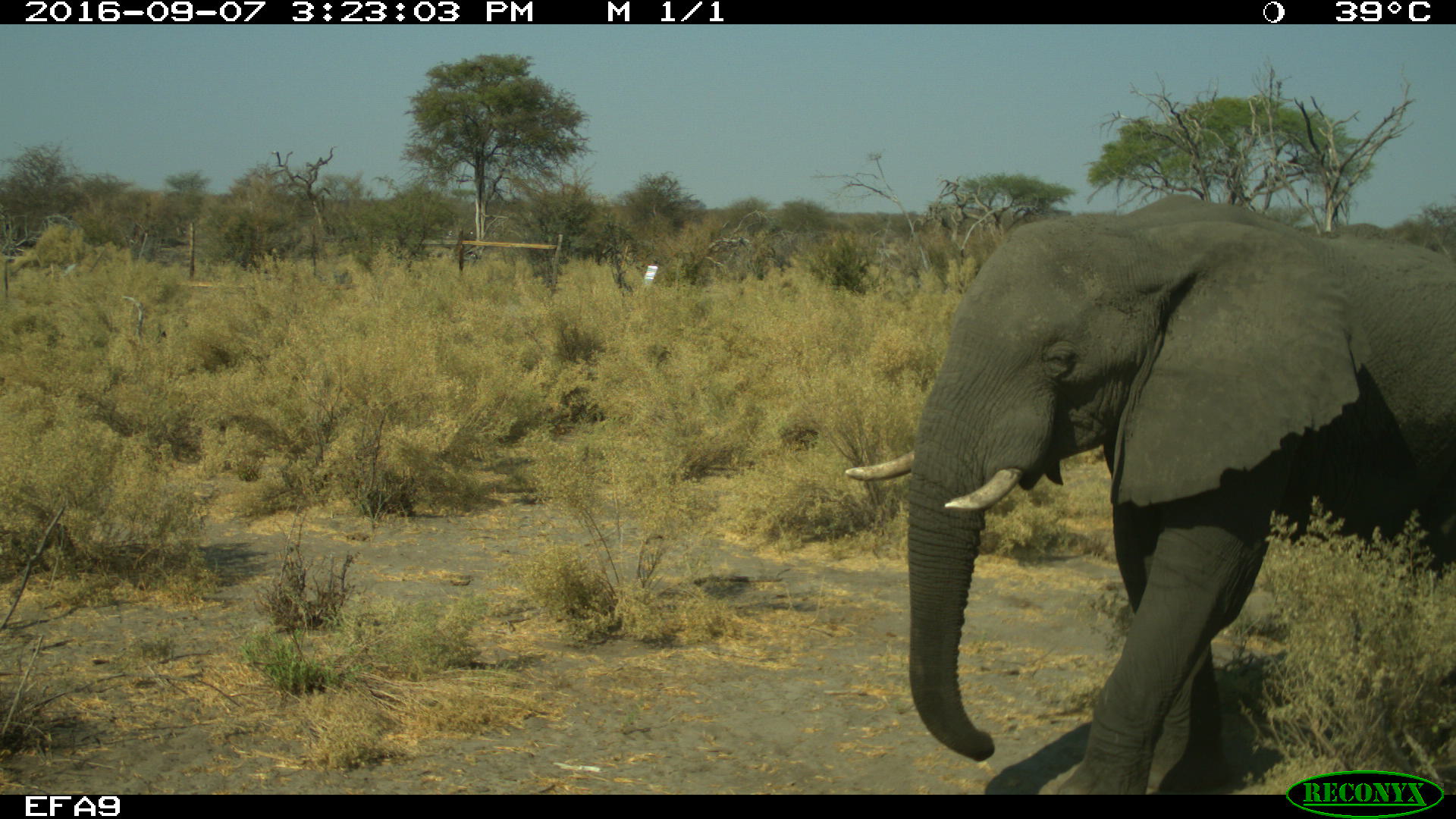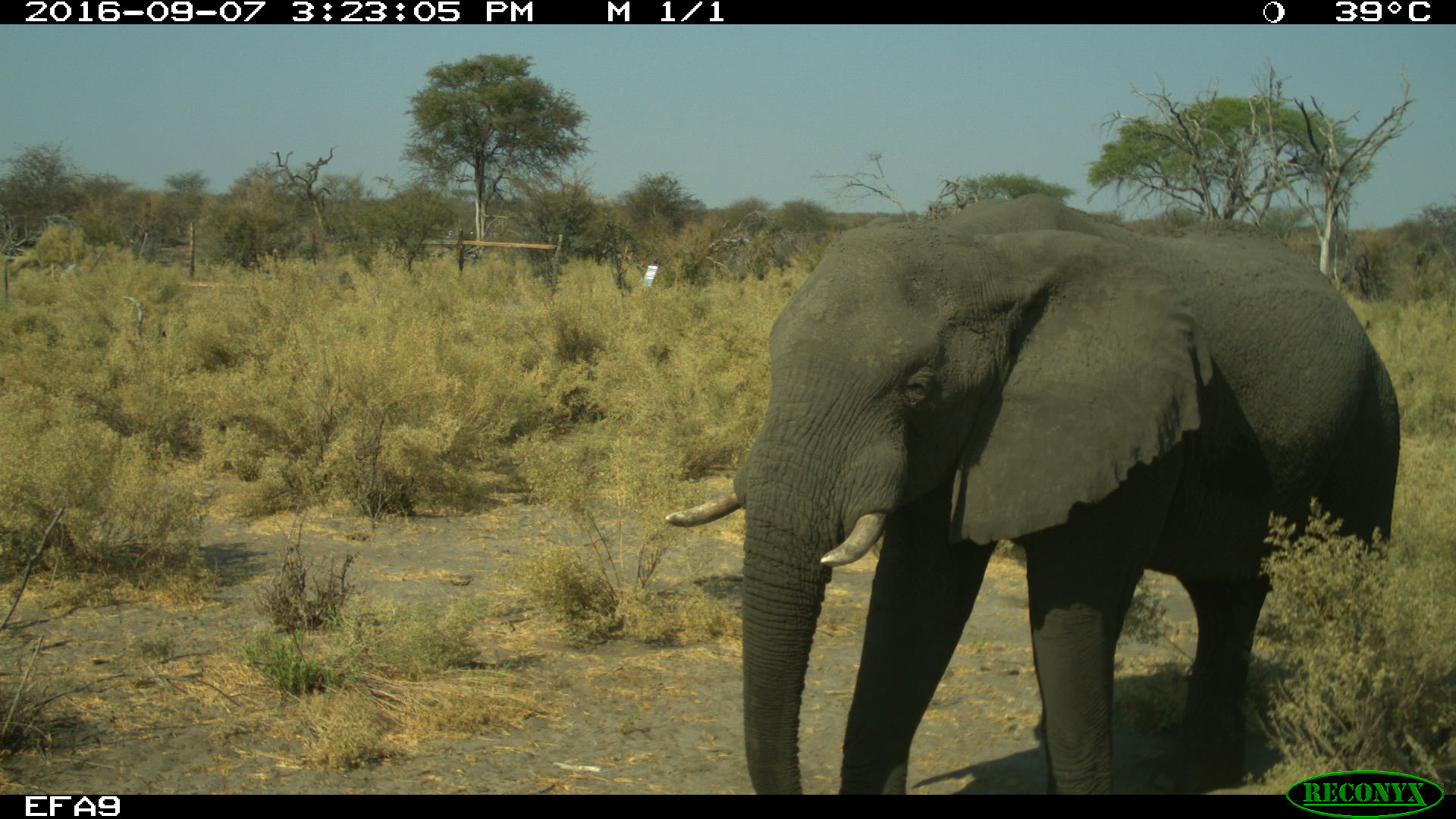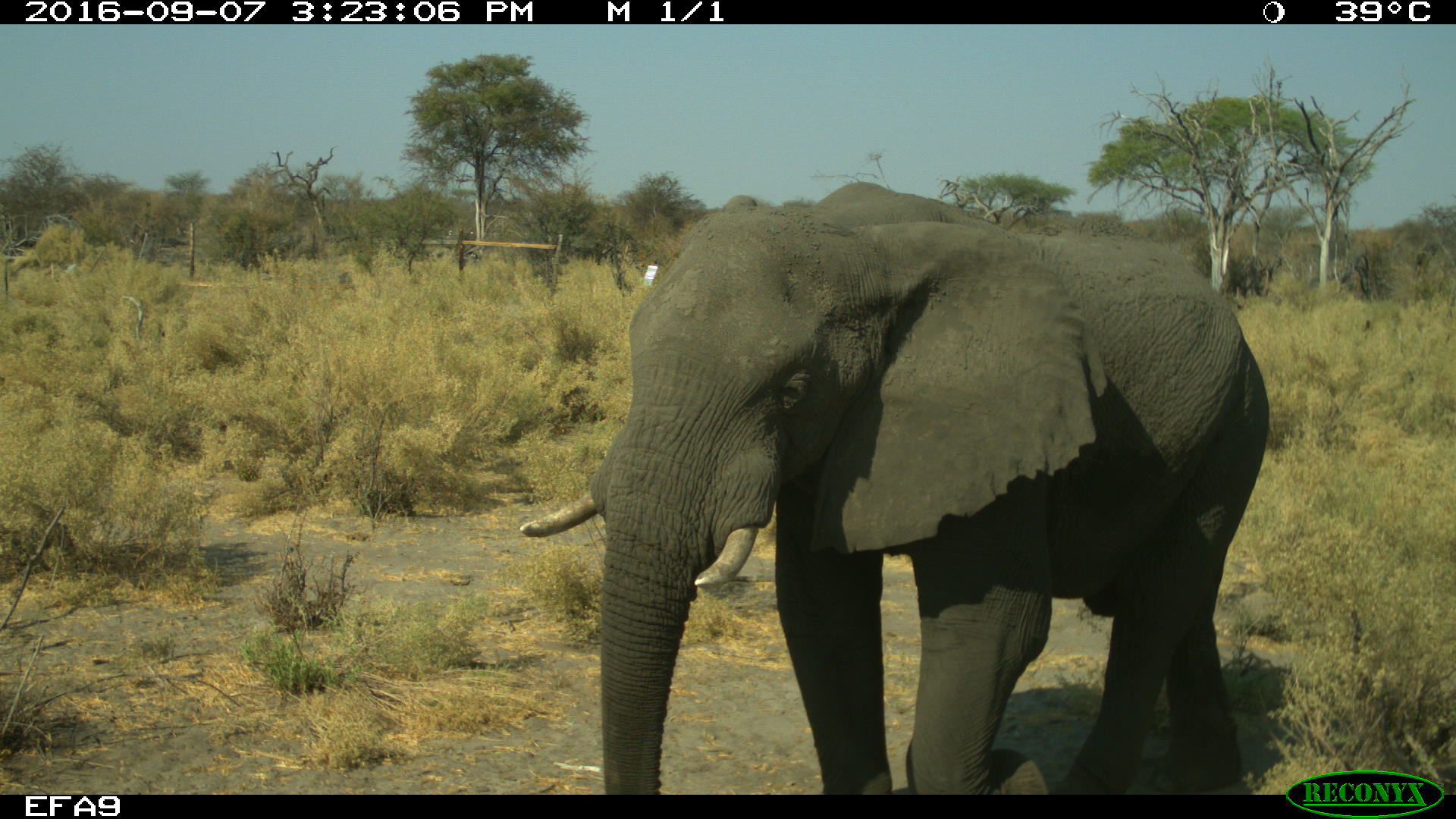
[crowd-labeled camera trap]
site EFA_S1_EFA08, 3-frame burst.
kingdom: Animalia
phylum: Chordata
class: Mammalia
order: Proboscidea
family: Elephantidae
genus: Loxodonta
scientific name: Loxodonta africana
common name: african bush elephant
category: elephant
Elephant (african bush elephant) (Loxodonta africana), count 1. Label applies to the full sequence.